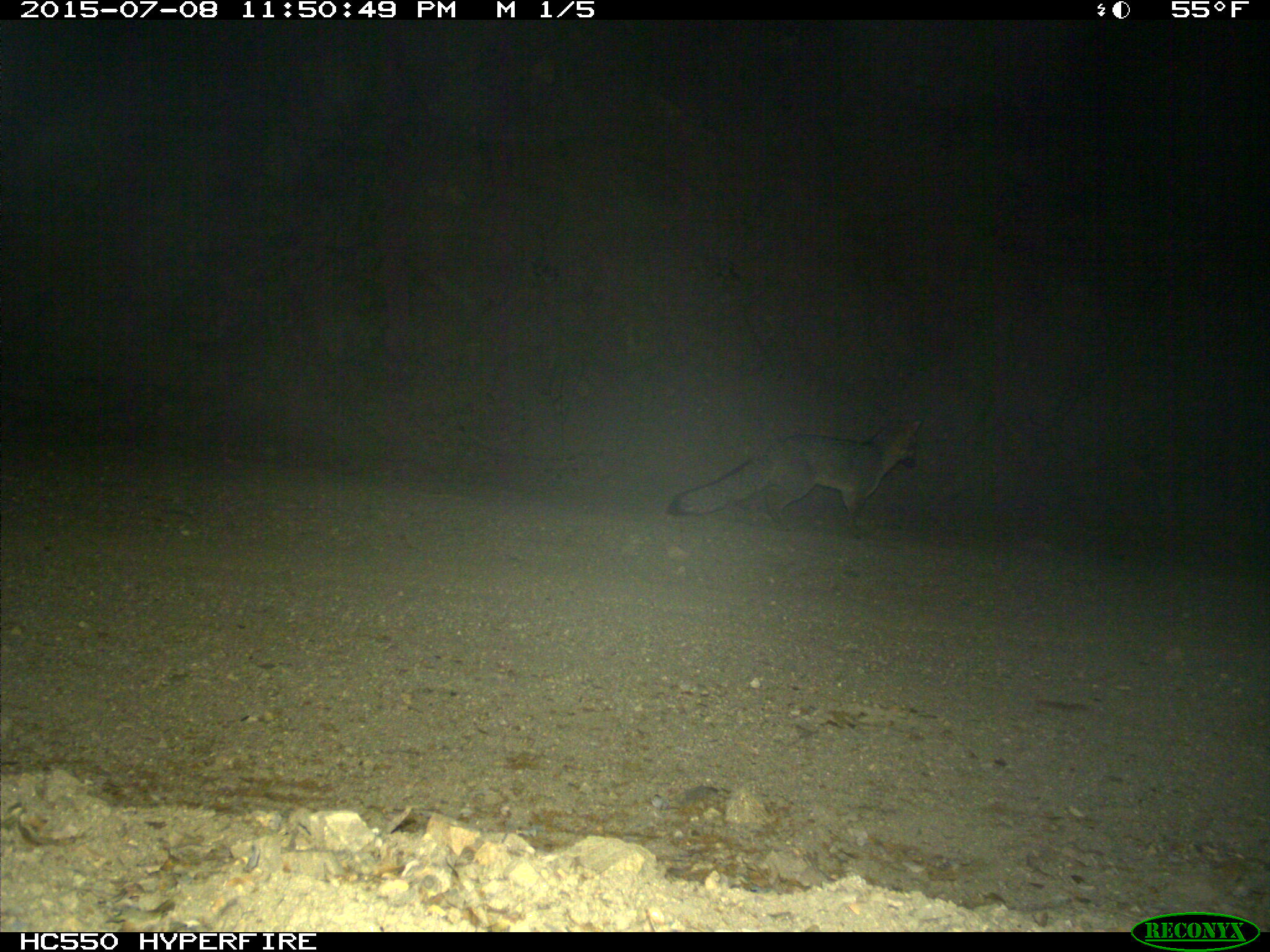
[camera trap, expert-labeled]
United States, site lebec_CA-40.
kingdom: Animalia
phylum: Chordata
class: Mammalia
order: Carnivora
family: Canidae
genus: Urocyon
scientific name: Urocyon cinereoargenteus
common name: gray fox